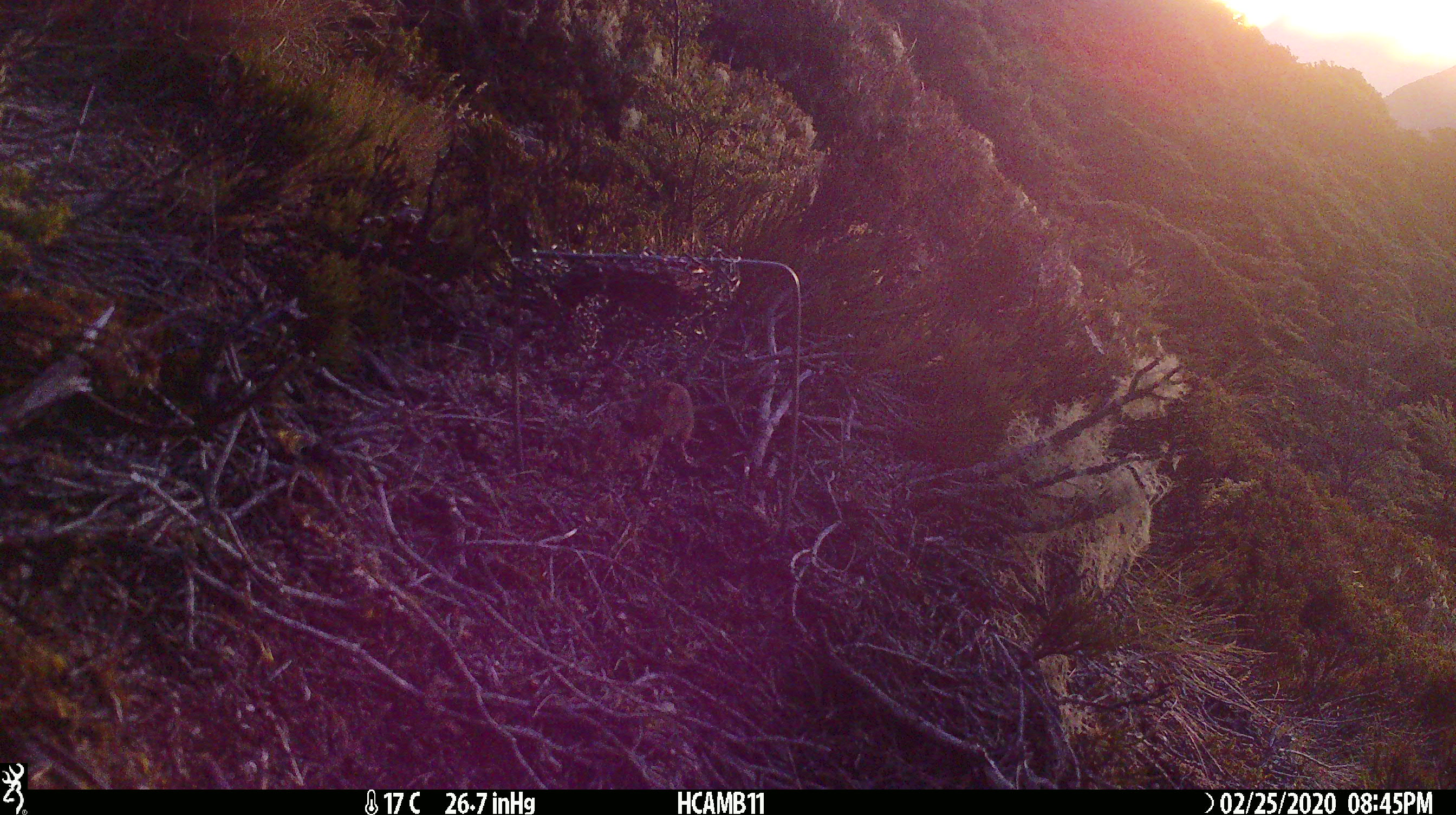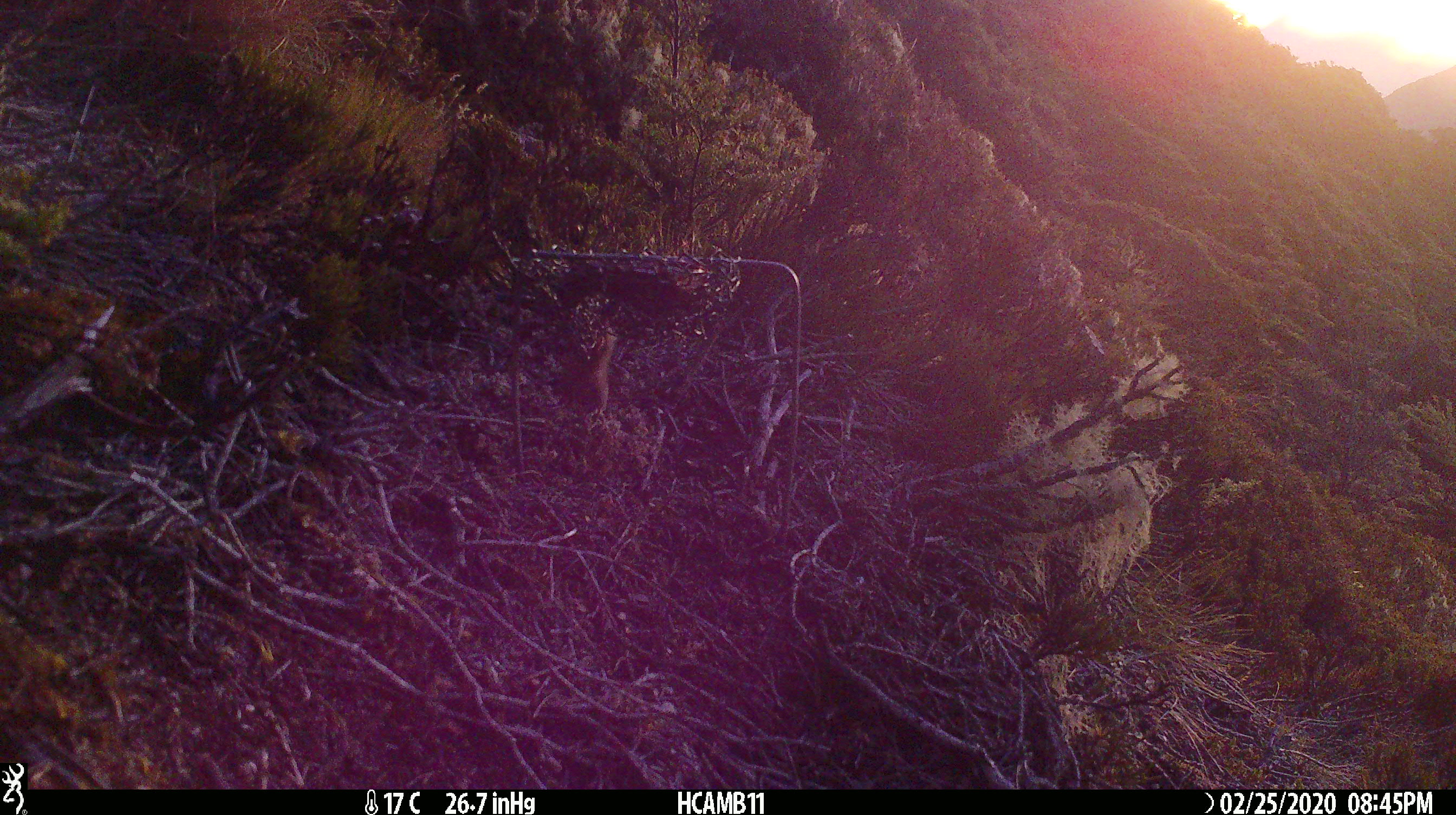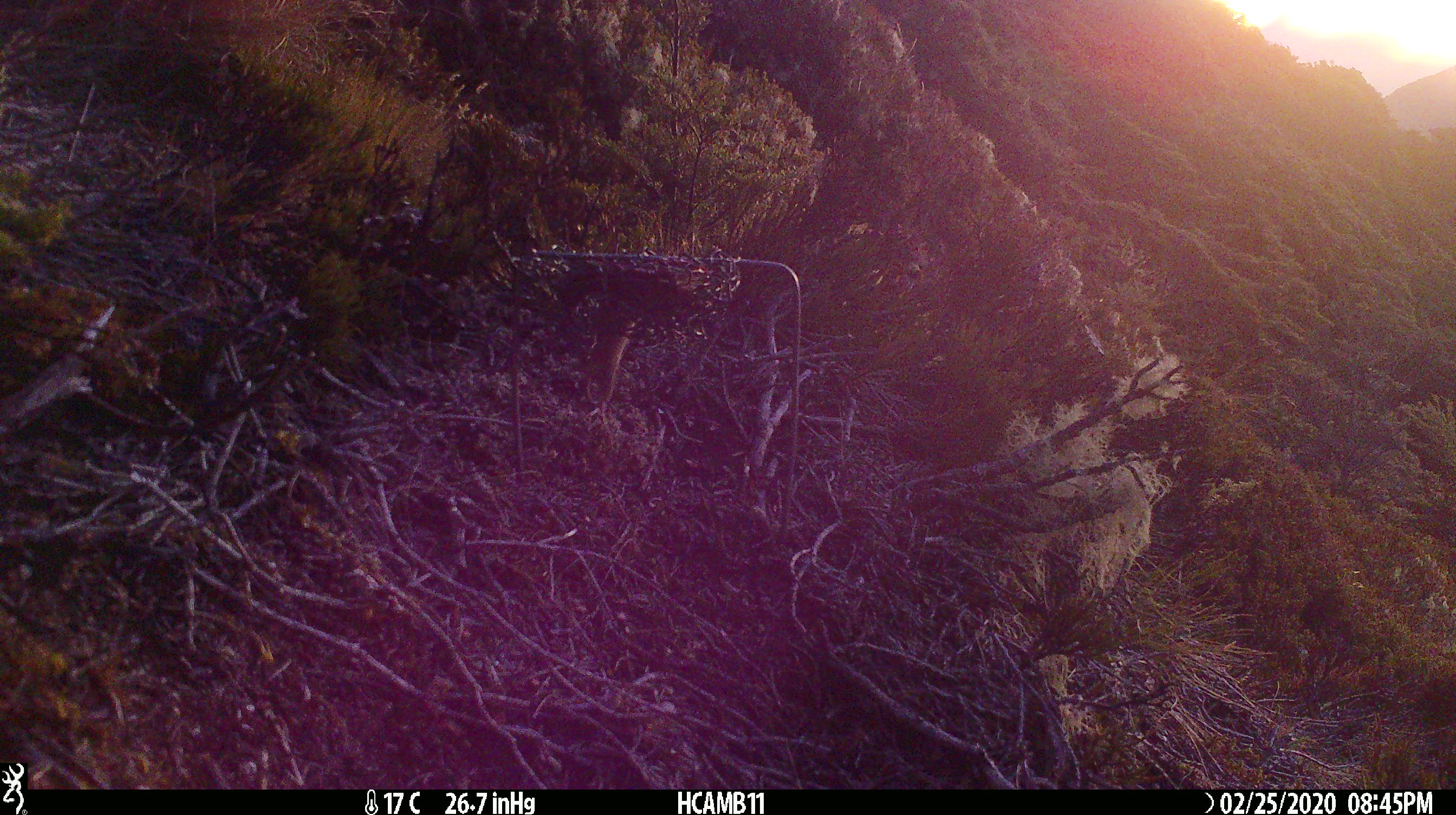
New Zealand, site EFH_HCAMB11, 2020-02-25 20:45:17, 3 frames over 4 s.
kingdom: Animalia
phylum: Chordata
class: Mammalia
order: Rodentia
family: Muridae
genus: Mus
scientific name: Mus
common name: mouse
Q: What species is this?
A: Mouse (Mus).